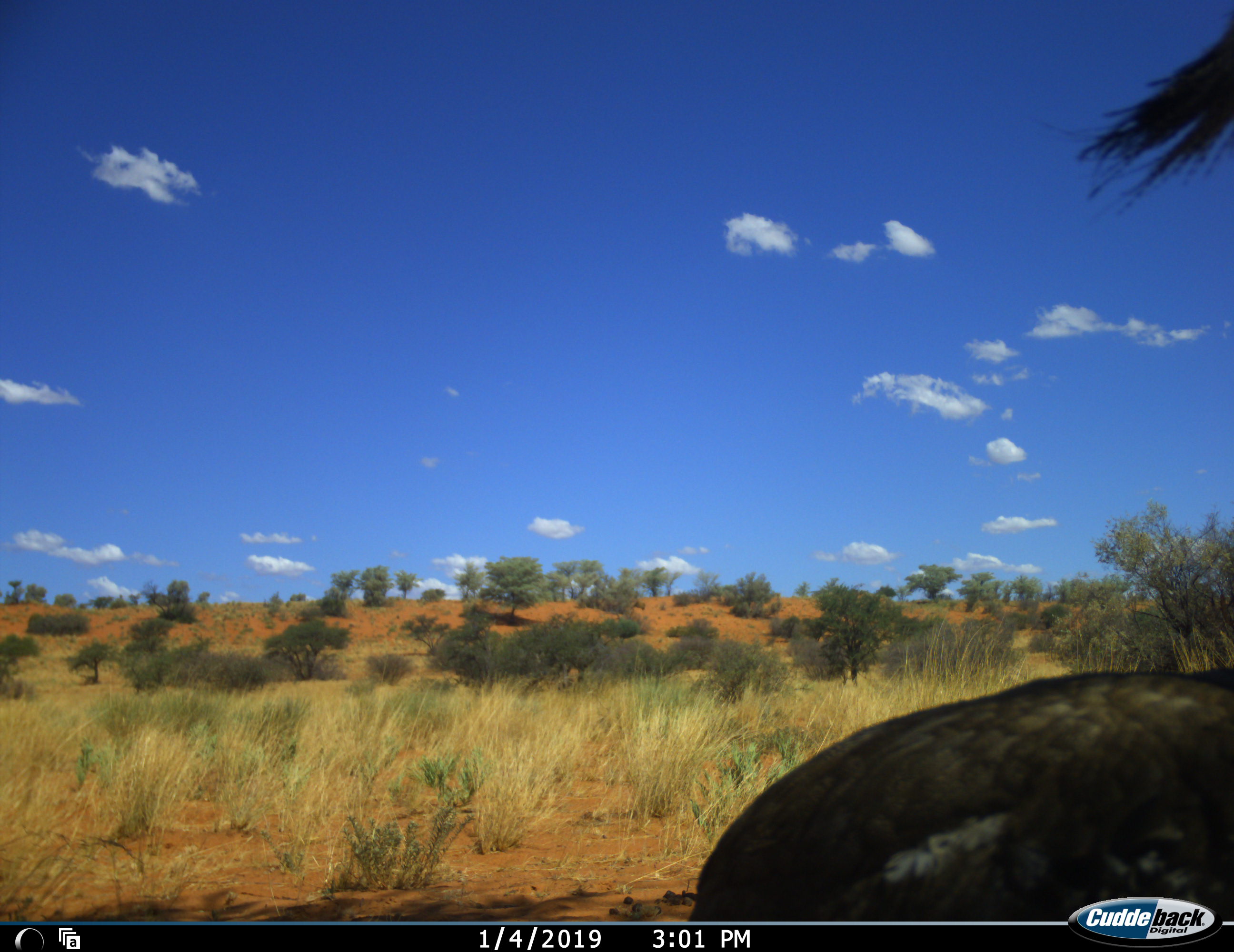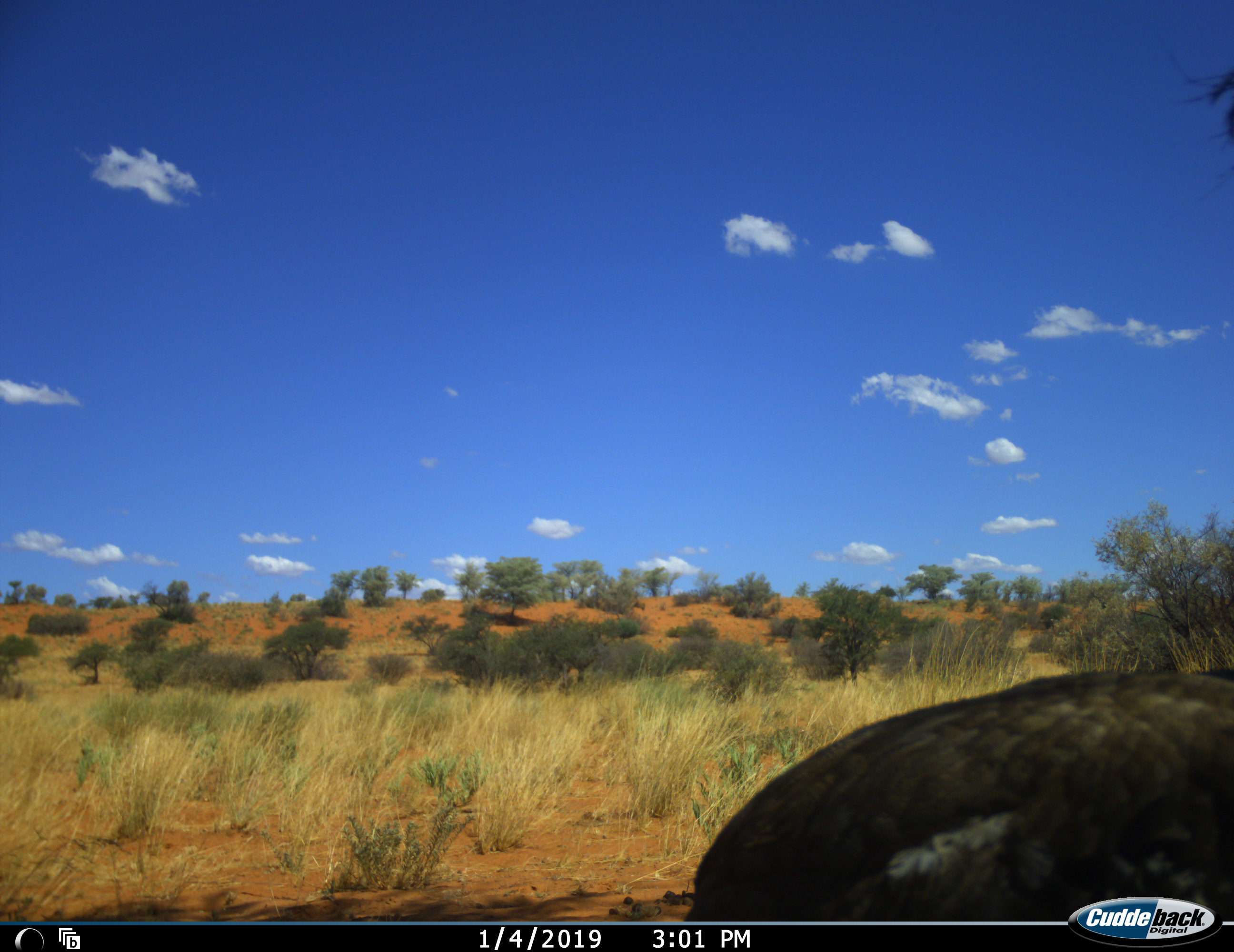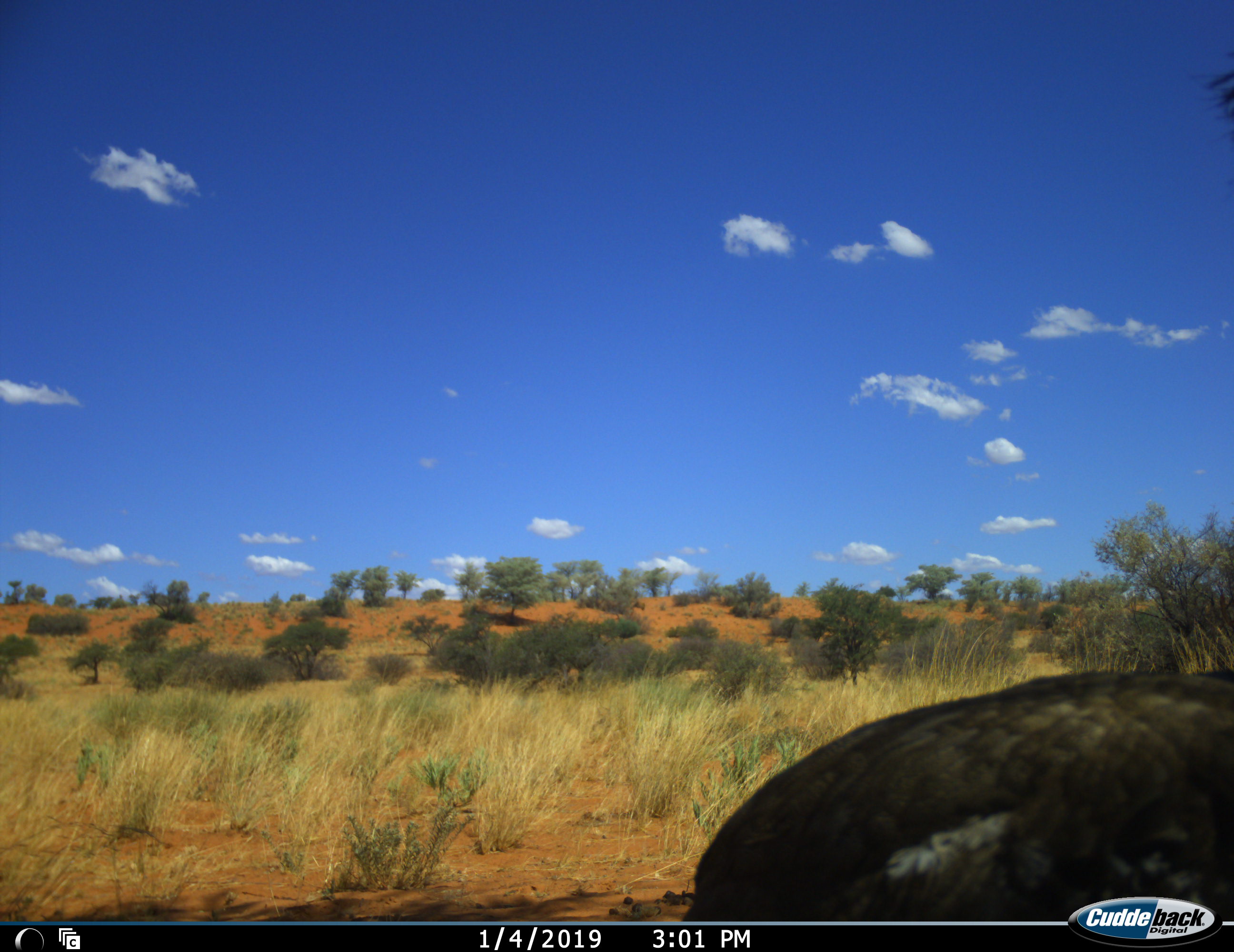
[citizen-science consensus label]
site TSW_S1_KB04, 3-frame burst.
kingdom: Animalia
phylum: Chordata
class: Aves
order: Otidiformes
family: Otididae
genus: Ardeotis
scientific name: Ardeotis kori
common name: kori bustard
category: bustardkori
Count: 1.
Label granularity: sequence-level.